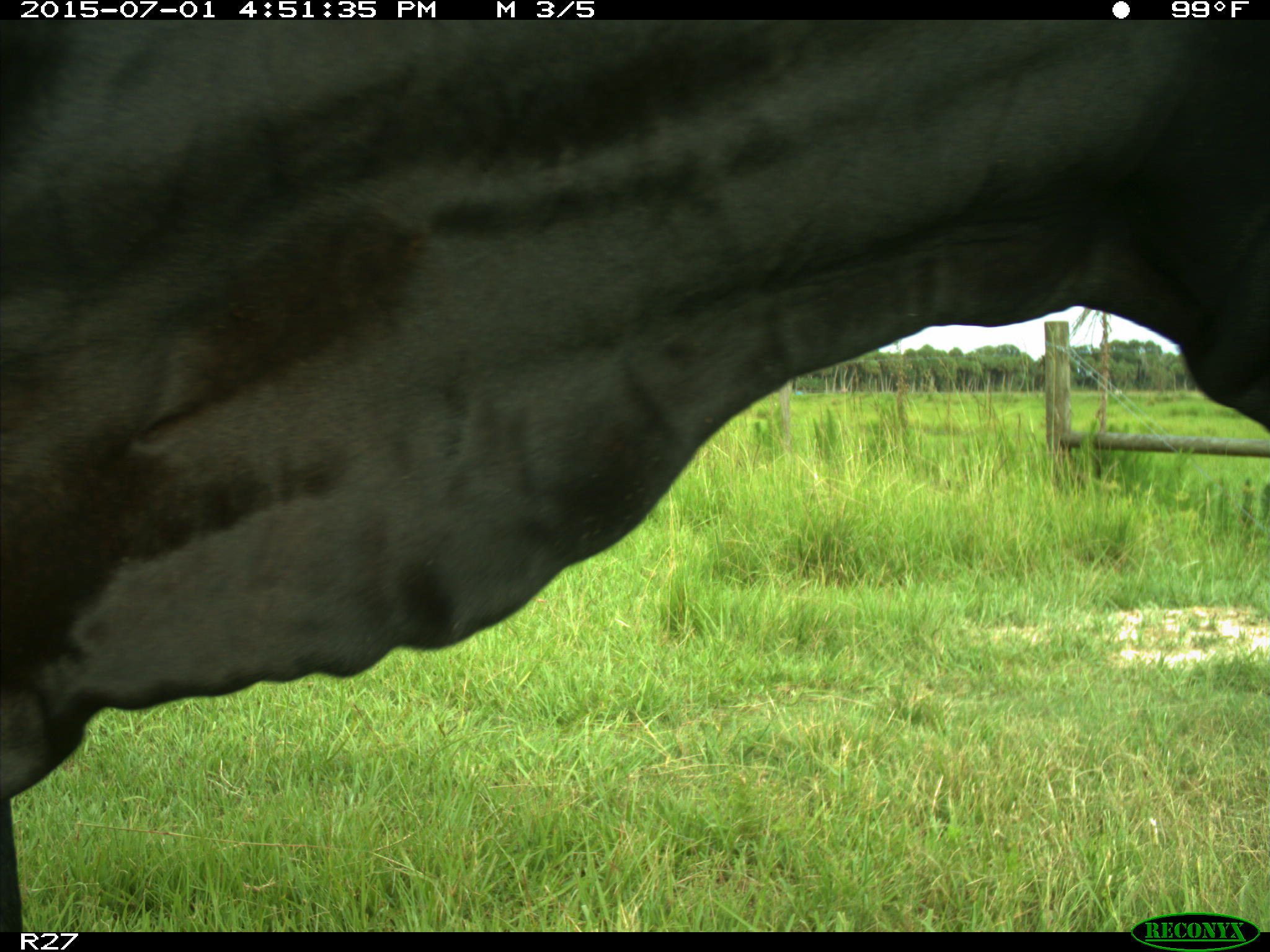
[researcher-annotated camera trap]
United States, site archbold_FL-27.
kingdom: Animalia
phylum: Chordata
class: Mammalia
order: Artiodactyla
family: Bovidae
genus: Bos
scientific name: Bos taurus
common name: domestic cow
Bos taurus (domestic cow).